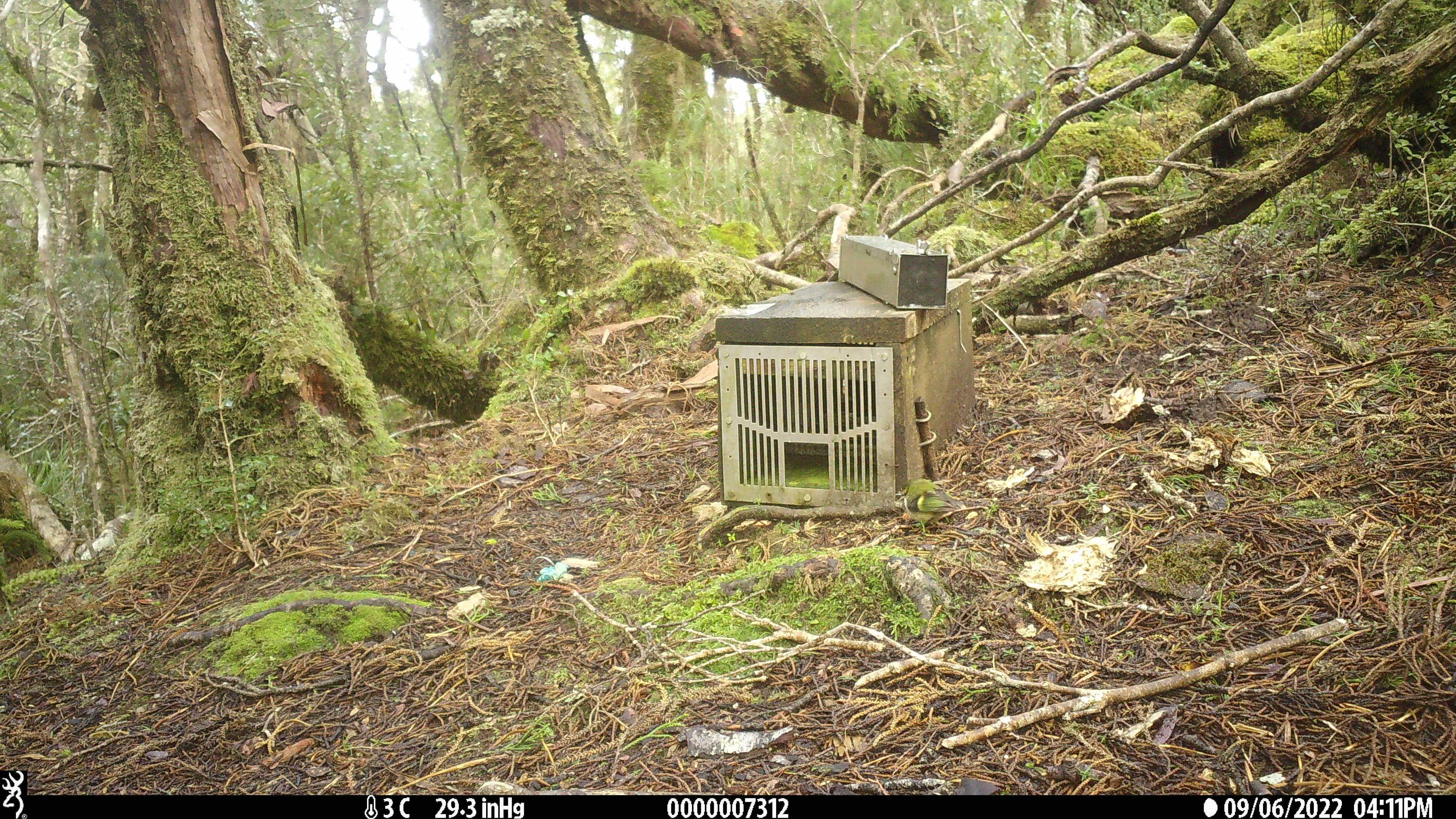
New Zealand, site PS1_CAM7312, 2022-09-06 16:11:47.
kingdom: Animalia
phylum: Chordata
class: Aves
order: Passeriformes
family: Acanthisittidae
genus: Acanthisitta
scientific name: Acanthisitta chloris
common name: rifleman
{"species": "rifleman (Acanthisitta chloris)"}